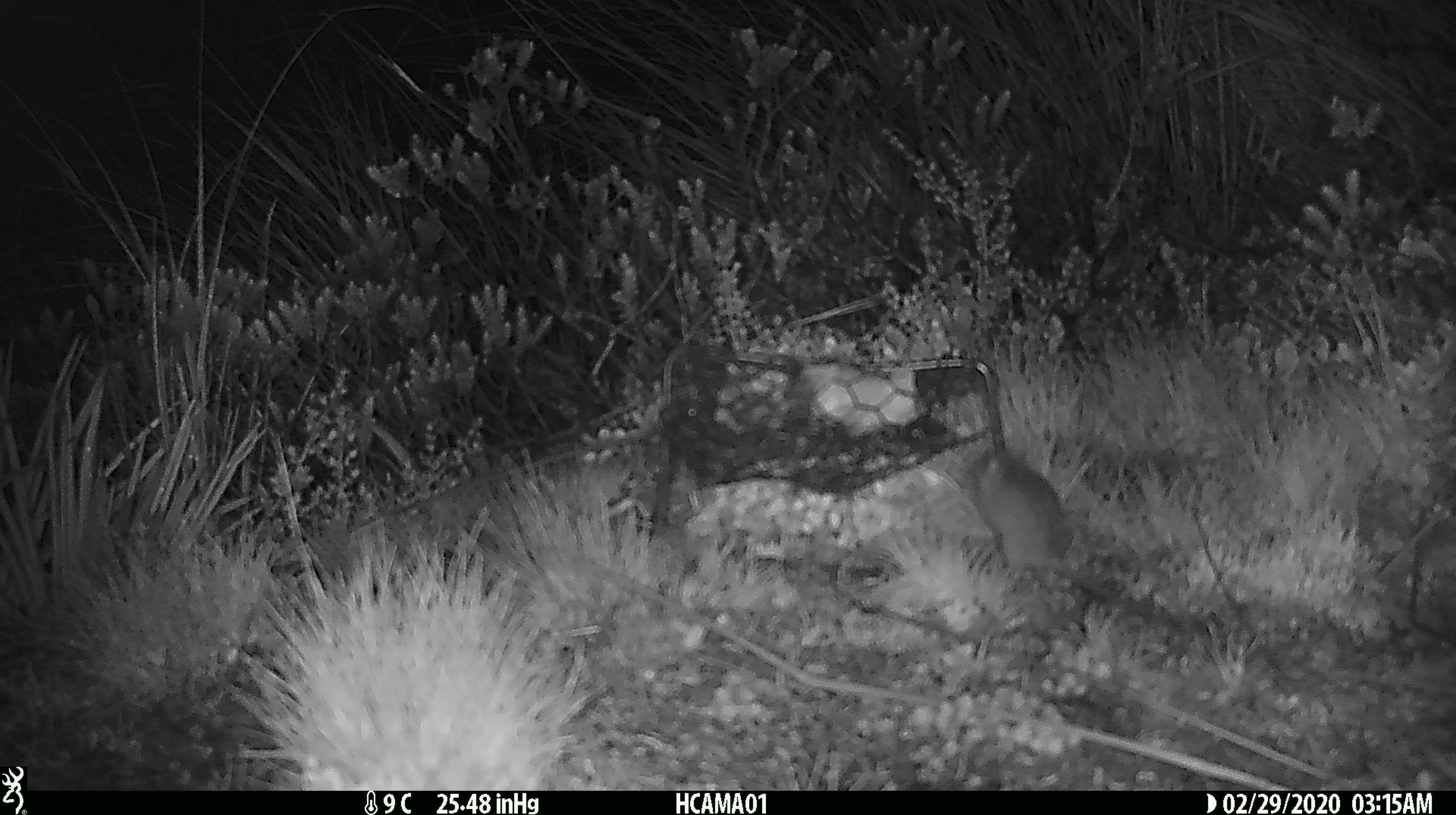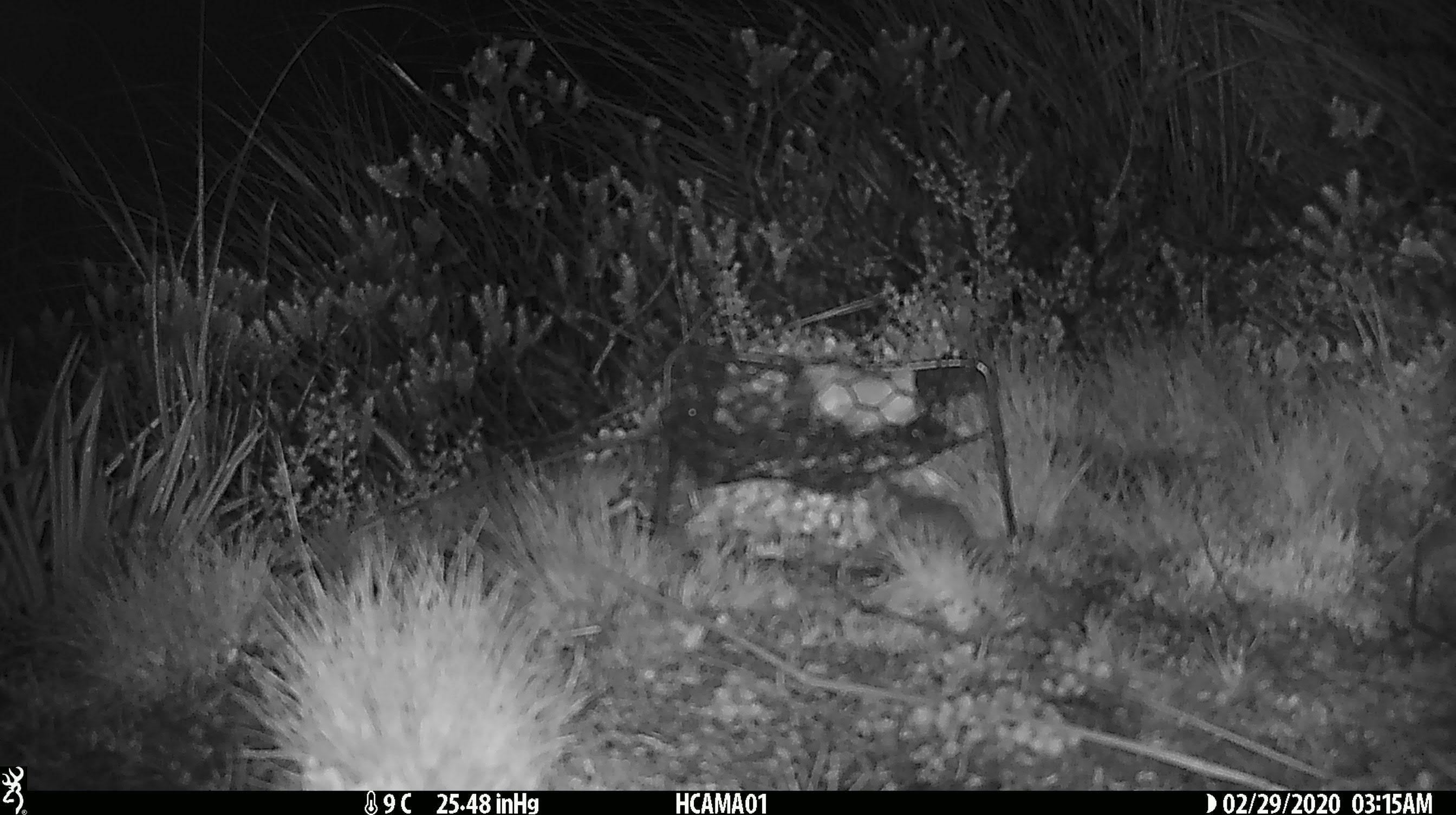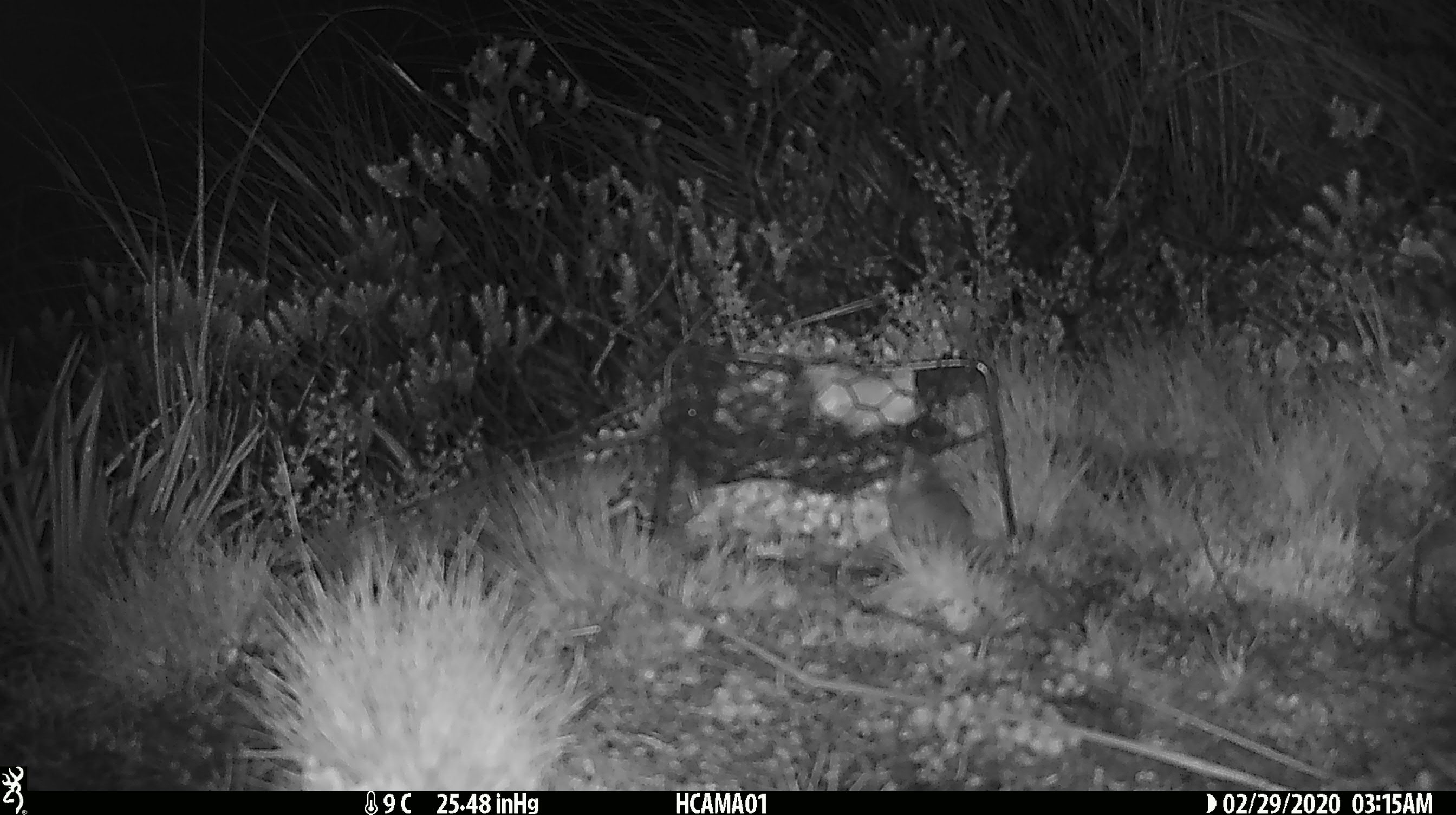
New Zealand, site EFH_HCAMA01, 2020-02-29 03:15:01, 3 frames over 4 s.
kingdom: Animalia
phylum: Chordata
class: Mammalia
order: Rodentia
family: Muridae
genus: Mus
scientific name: Mus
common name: mouse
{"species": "mouse (Mus)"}